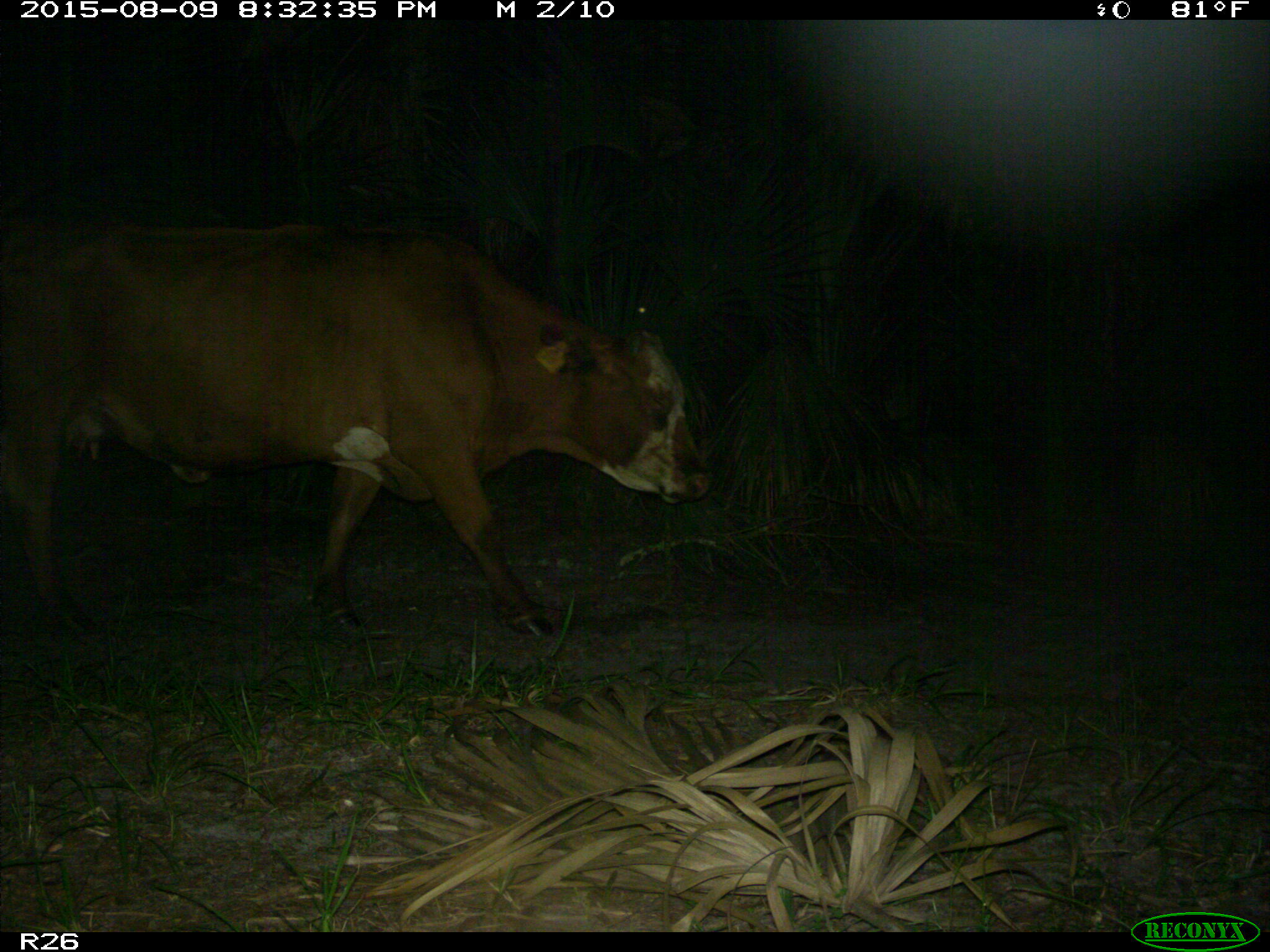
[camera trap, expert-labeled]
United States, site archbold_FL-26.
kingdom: Animalia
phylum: Chordata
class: Mammalia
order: Artiodactyla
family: Bovidae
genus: Bos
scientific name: Bos taurus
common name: domestic cow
Bos taurus (domestic cow).